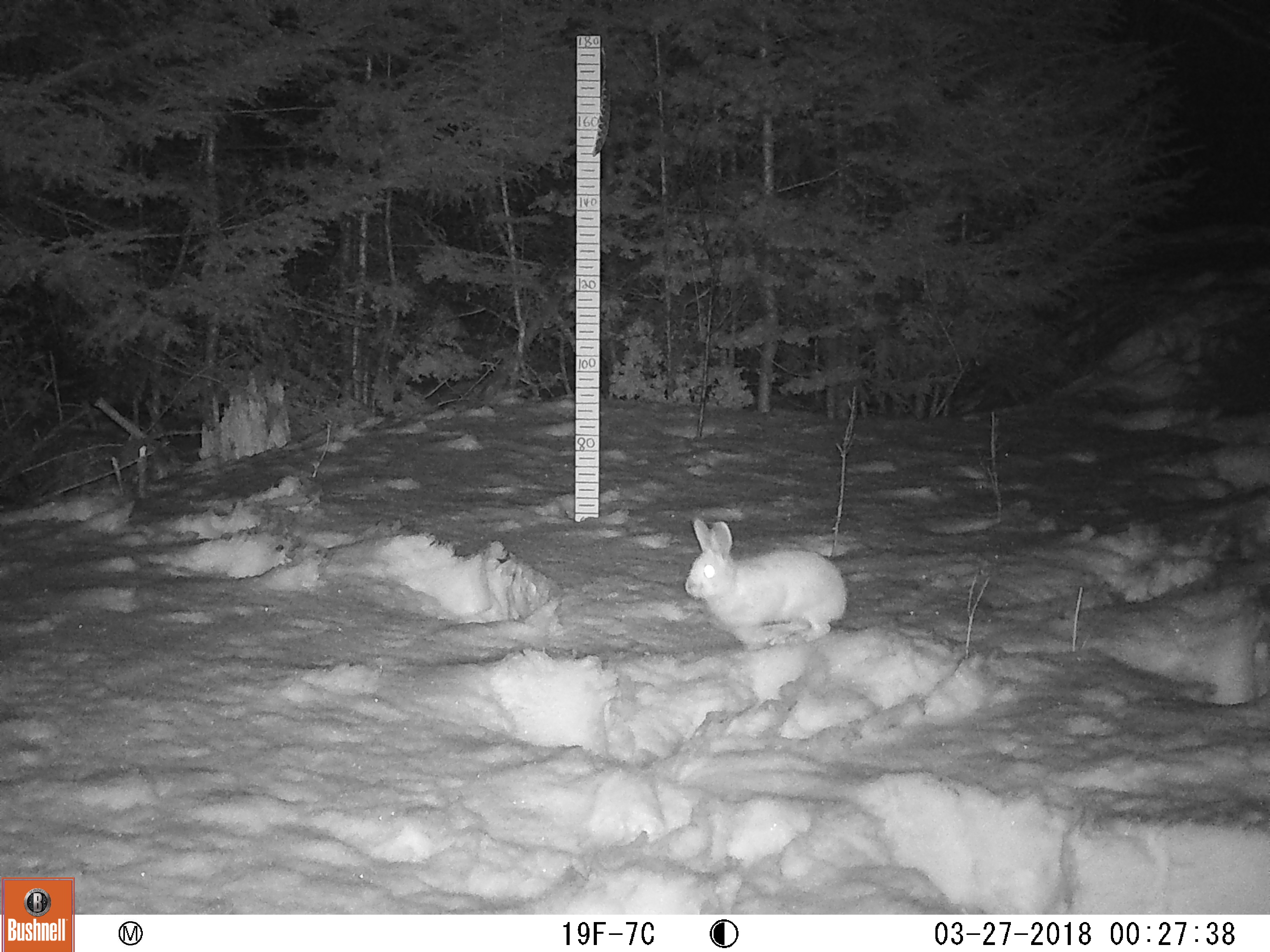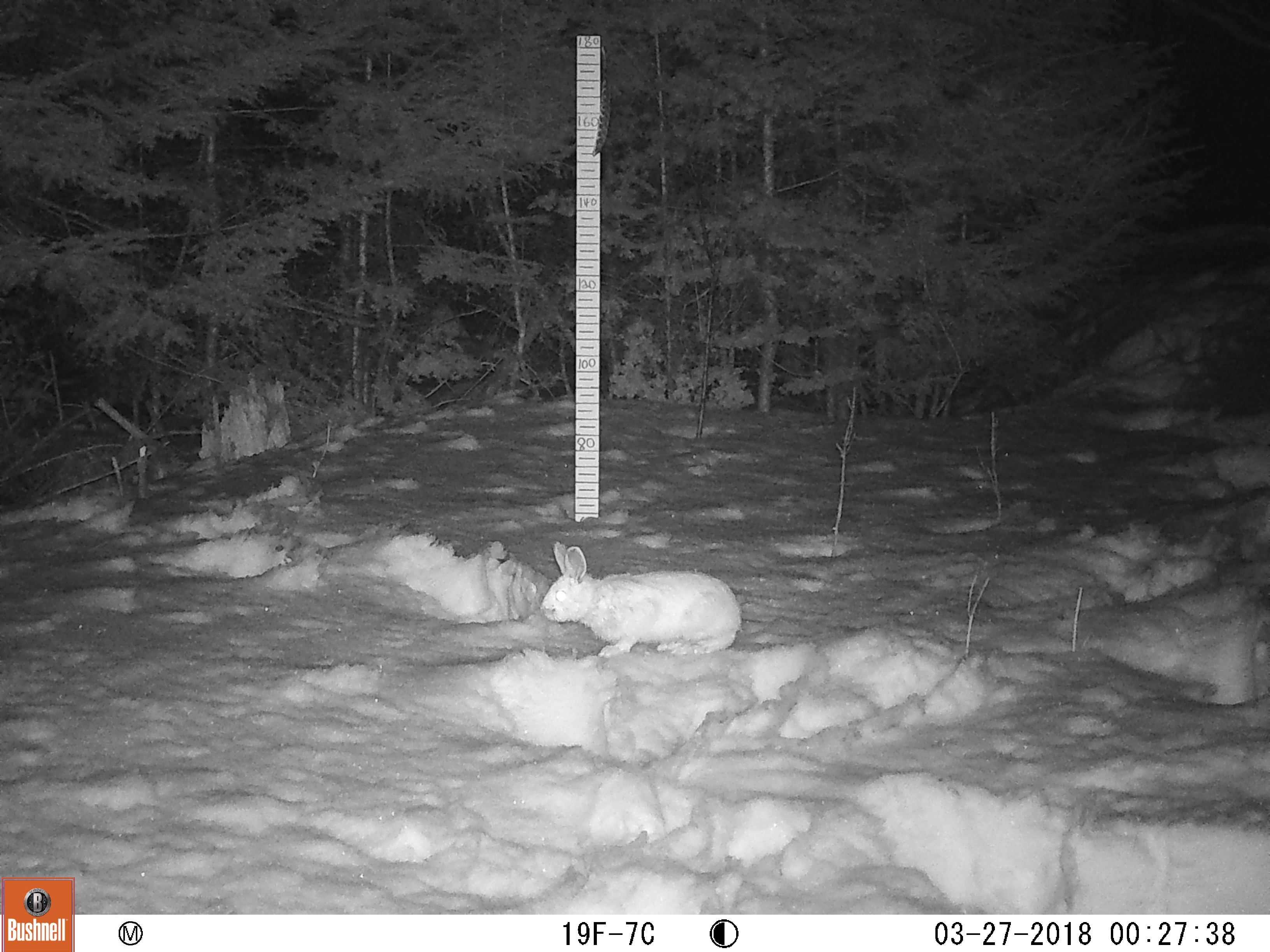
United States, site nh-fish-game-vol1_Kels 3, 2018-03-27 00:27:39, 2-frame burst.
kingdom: Animalia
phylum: Chordata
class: Mammalia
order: Lagomorpha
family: Leporidae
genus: Lepus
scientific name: Lepus americanus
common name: snowshoe hare